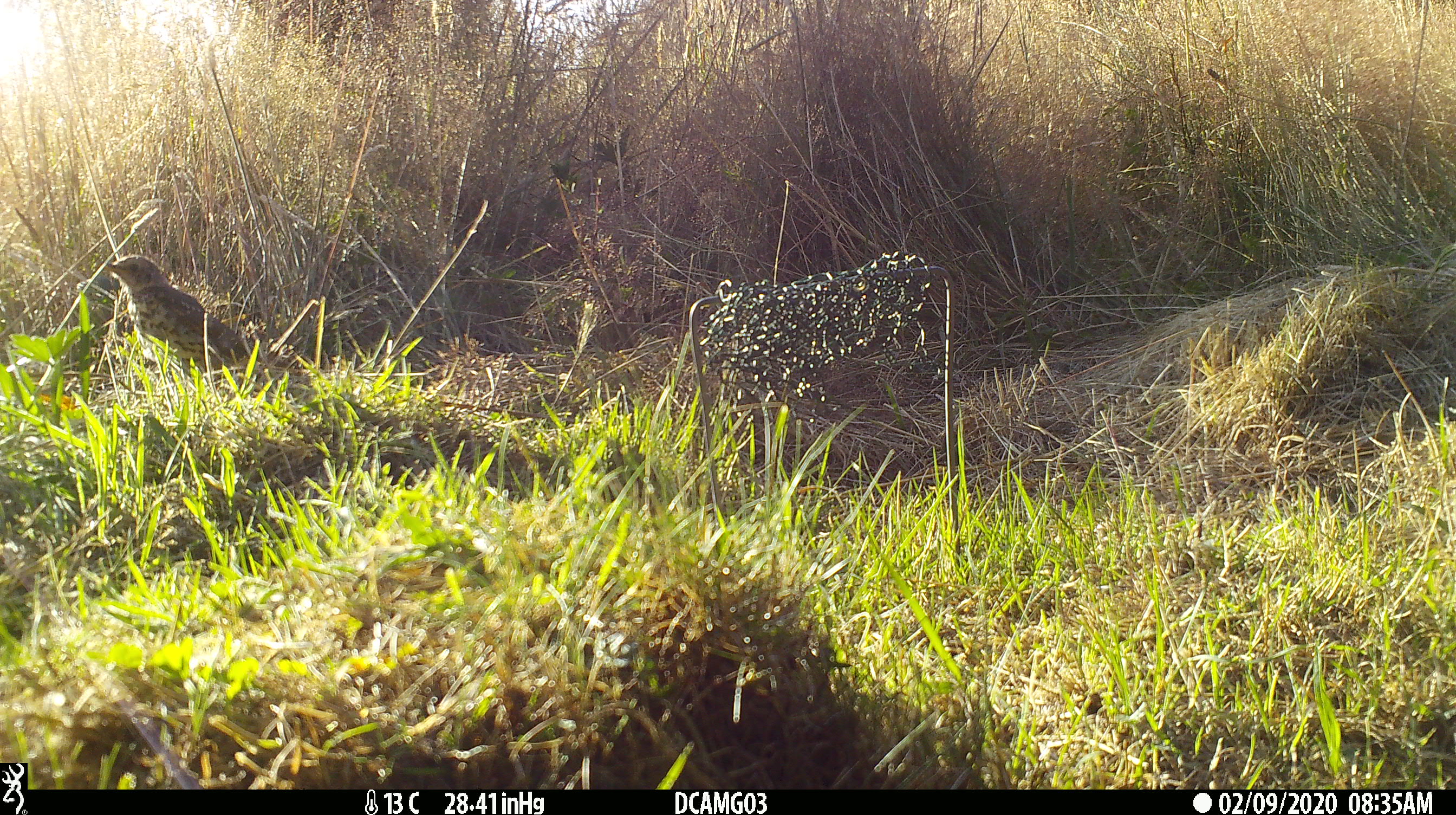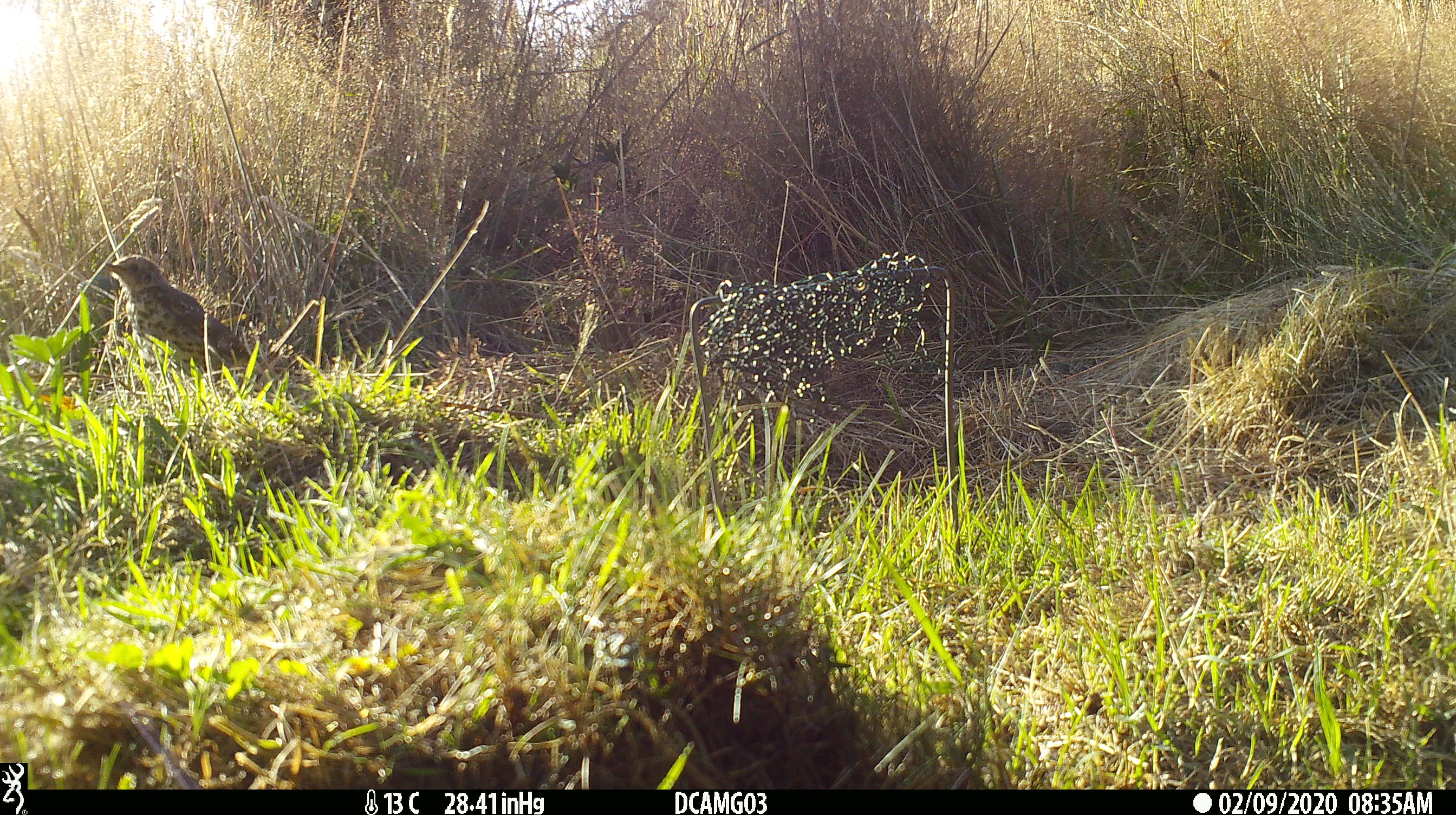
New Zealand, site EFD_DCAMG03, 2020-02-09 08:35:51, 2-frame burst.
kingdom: Animalia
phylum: Chordata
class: Aves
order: Passeriformes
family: Turdidae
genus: Turdus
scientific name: Turdus philomelos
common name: song thrush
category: thrush